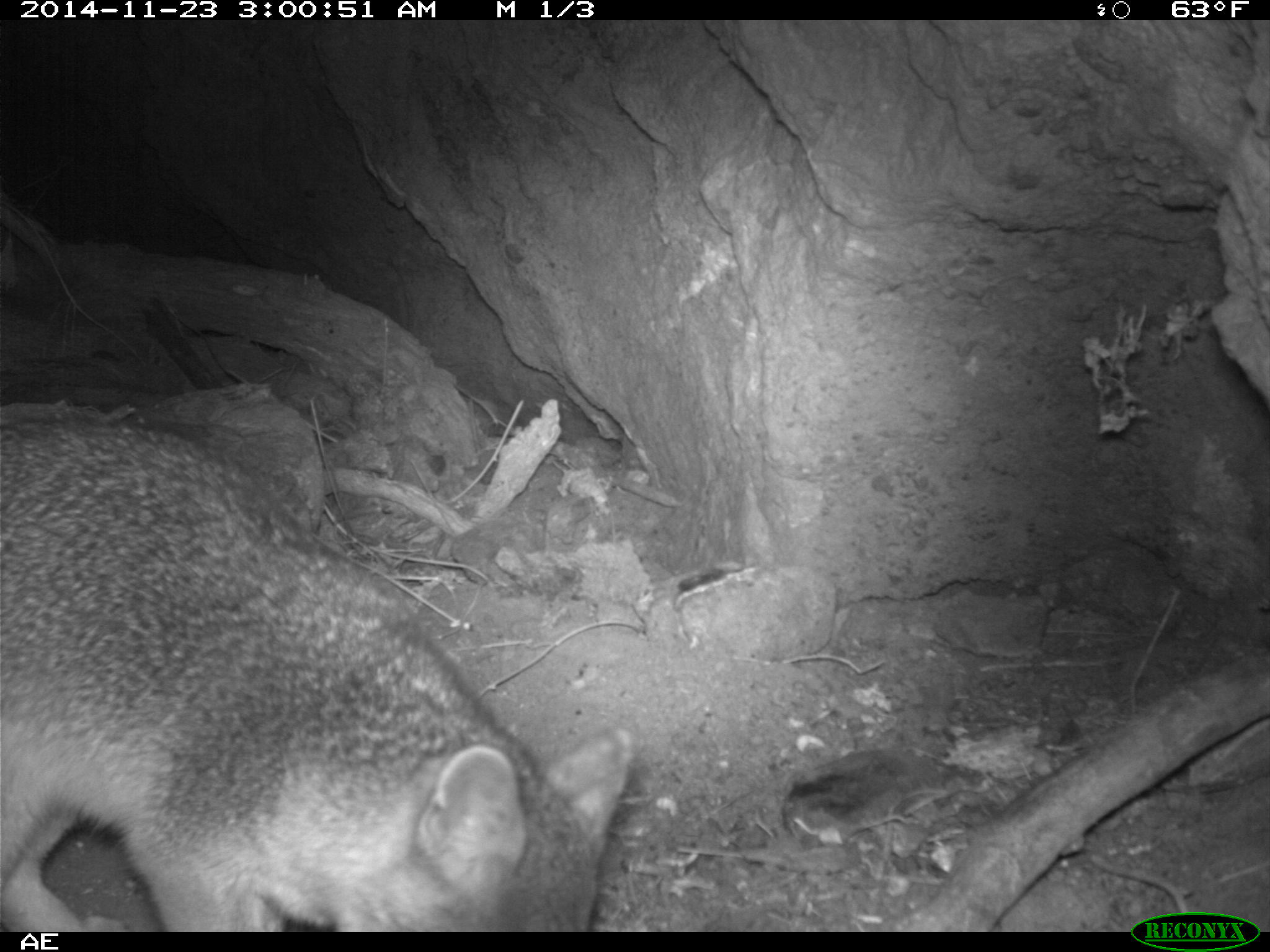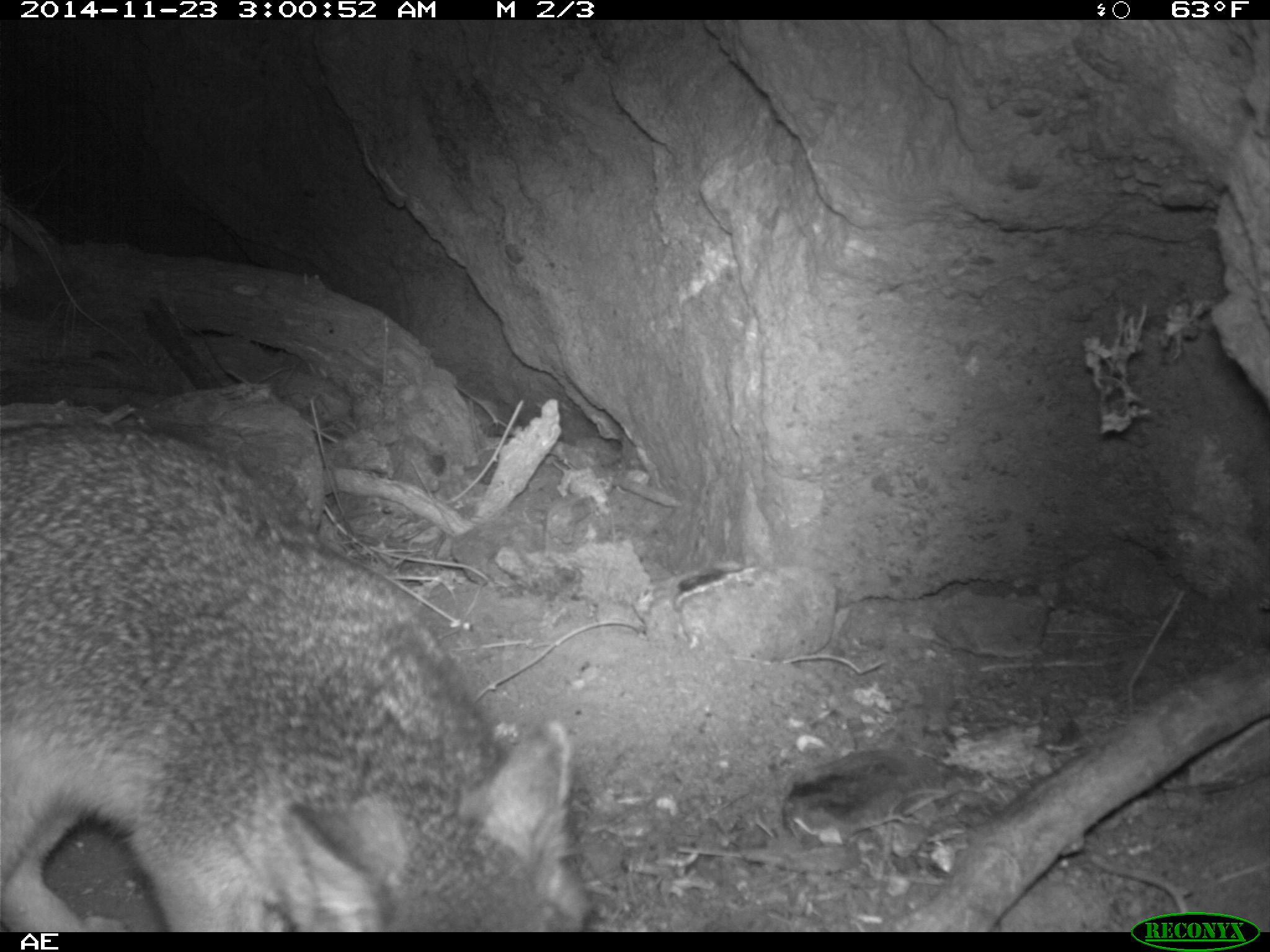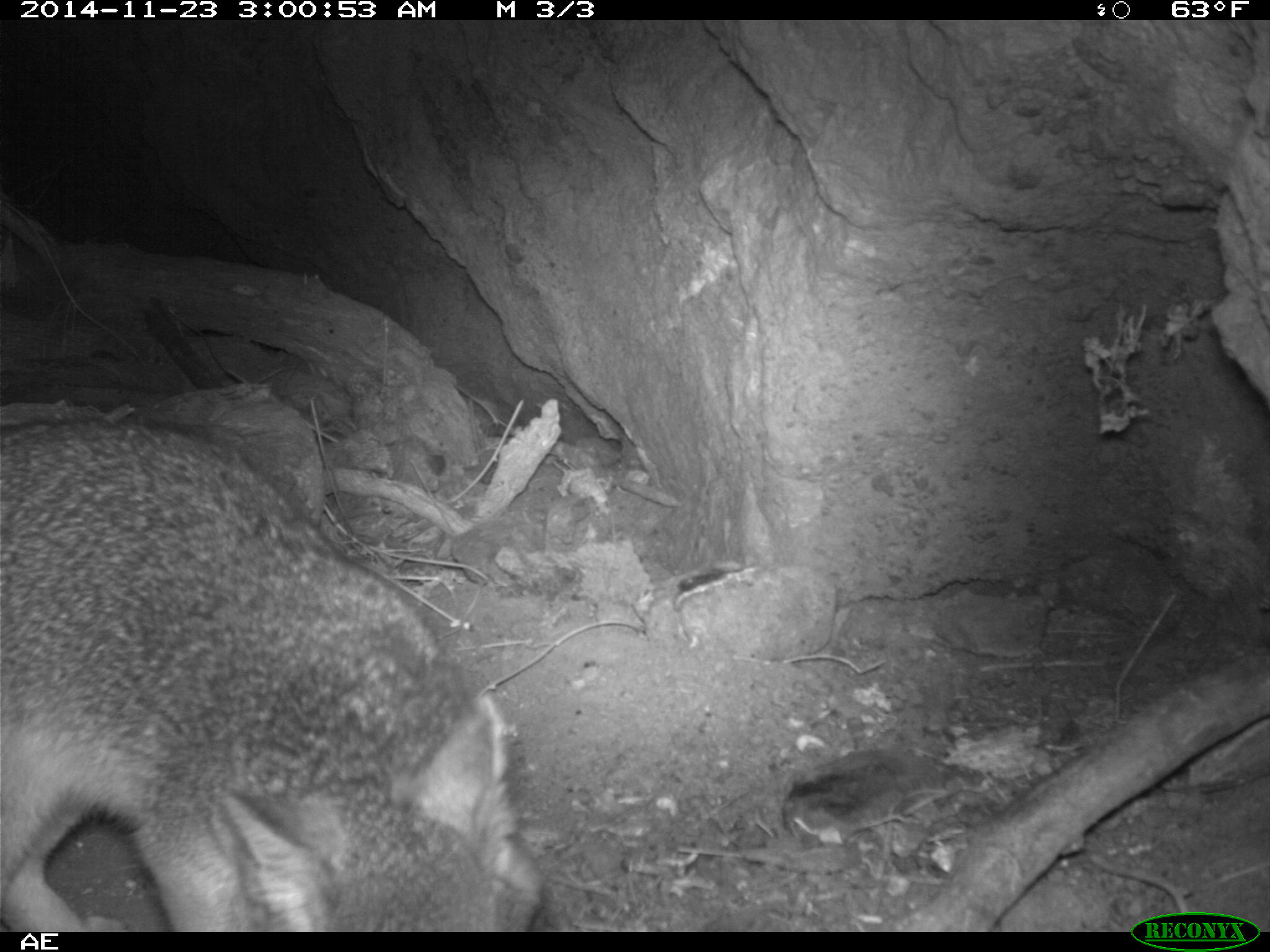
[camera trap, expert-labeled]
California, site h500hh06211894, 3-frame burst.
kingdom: Animalia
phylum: Chordata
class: Mammalia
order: Carnivora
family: Canidae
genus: Urocyon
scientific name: Urocyon littoralis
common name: island fox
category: fox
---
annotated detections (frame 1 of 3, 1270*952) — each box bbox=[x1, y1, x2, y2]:
fox: bbox=[0, 415, 631, 933]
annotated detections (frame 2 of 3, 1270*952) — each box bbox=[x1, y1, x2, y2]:
fox: bbox=[0, 421, 591, 932]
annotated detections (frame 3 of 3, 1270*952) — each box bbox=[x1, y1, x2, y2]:
fox: bbox=[0, 414, 551, 932]